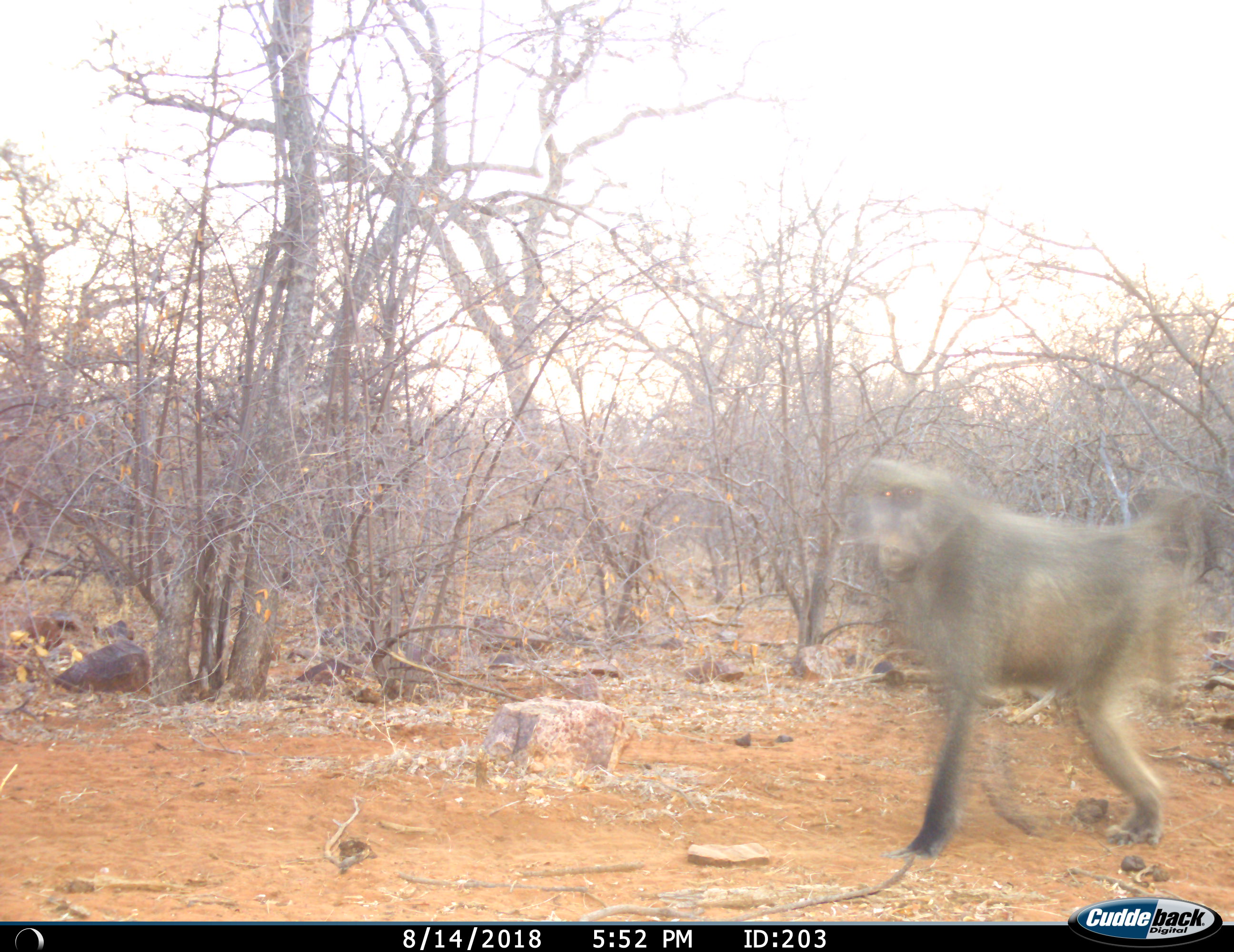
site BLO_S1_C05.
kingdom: Animalia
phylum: Chordata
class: Mammalia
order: Primates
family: Cercopithecidae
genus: Papio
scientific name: Papio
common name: baboon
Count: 1.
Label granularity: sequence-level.